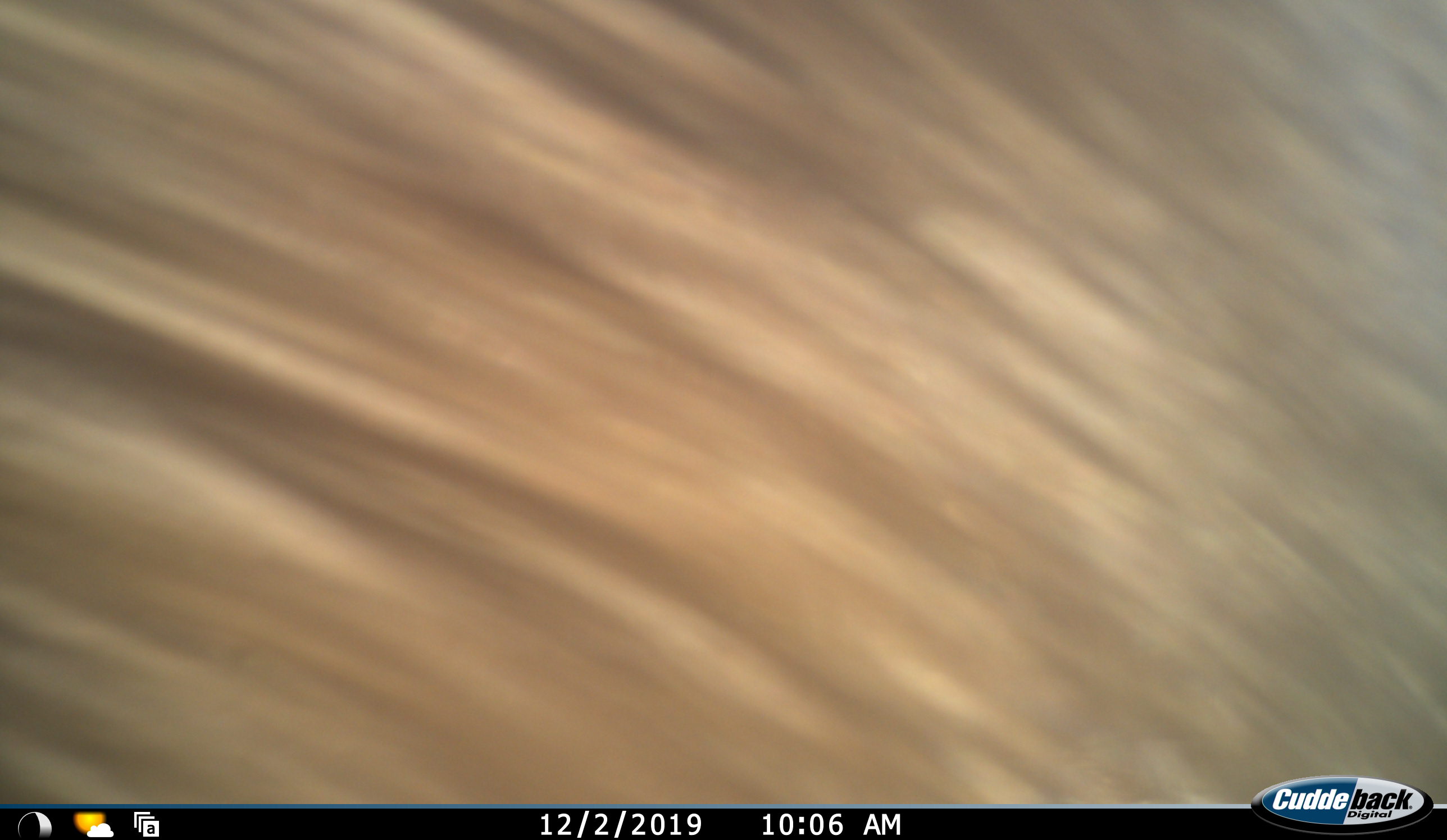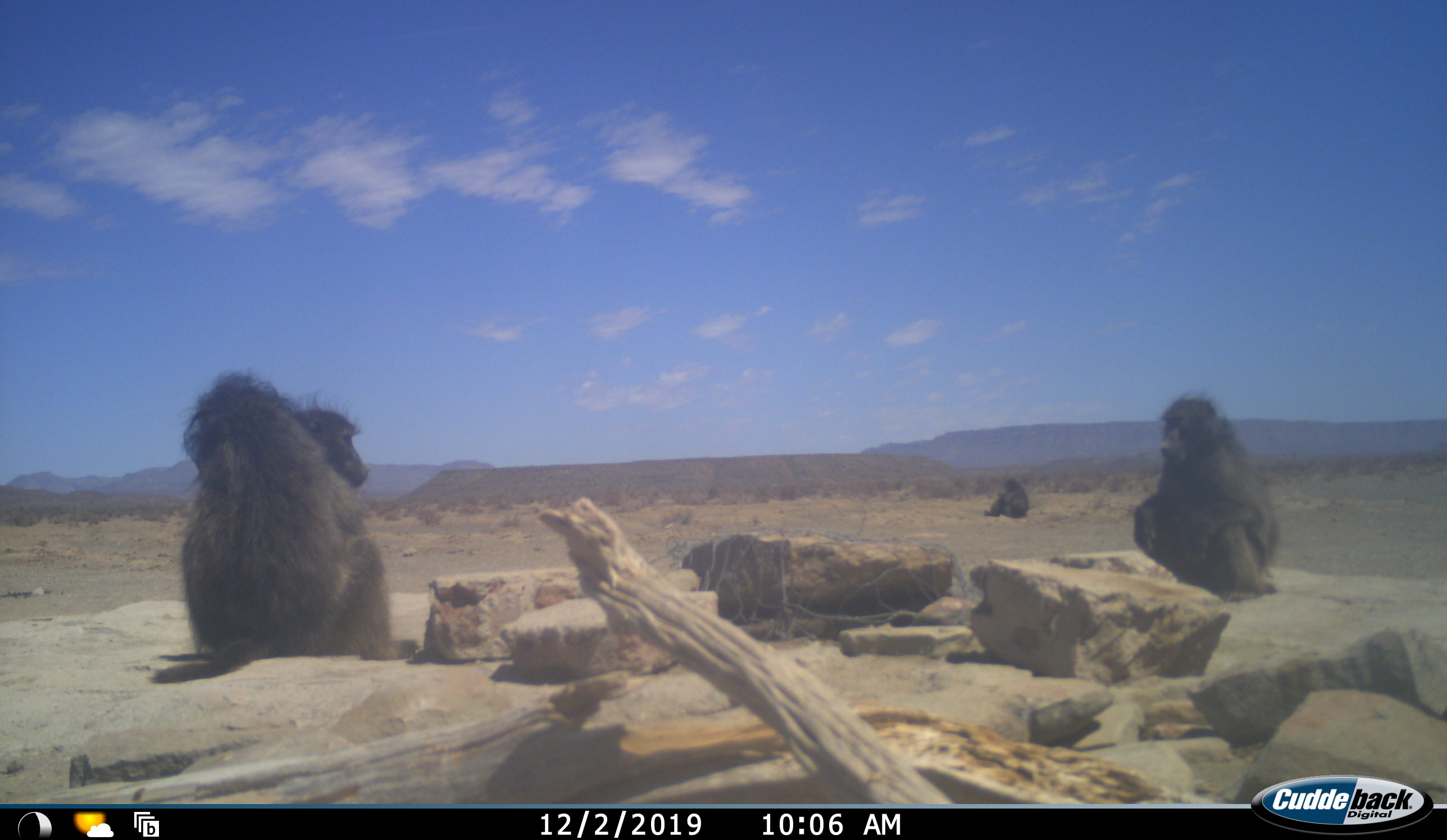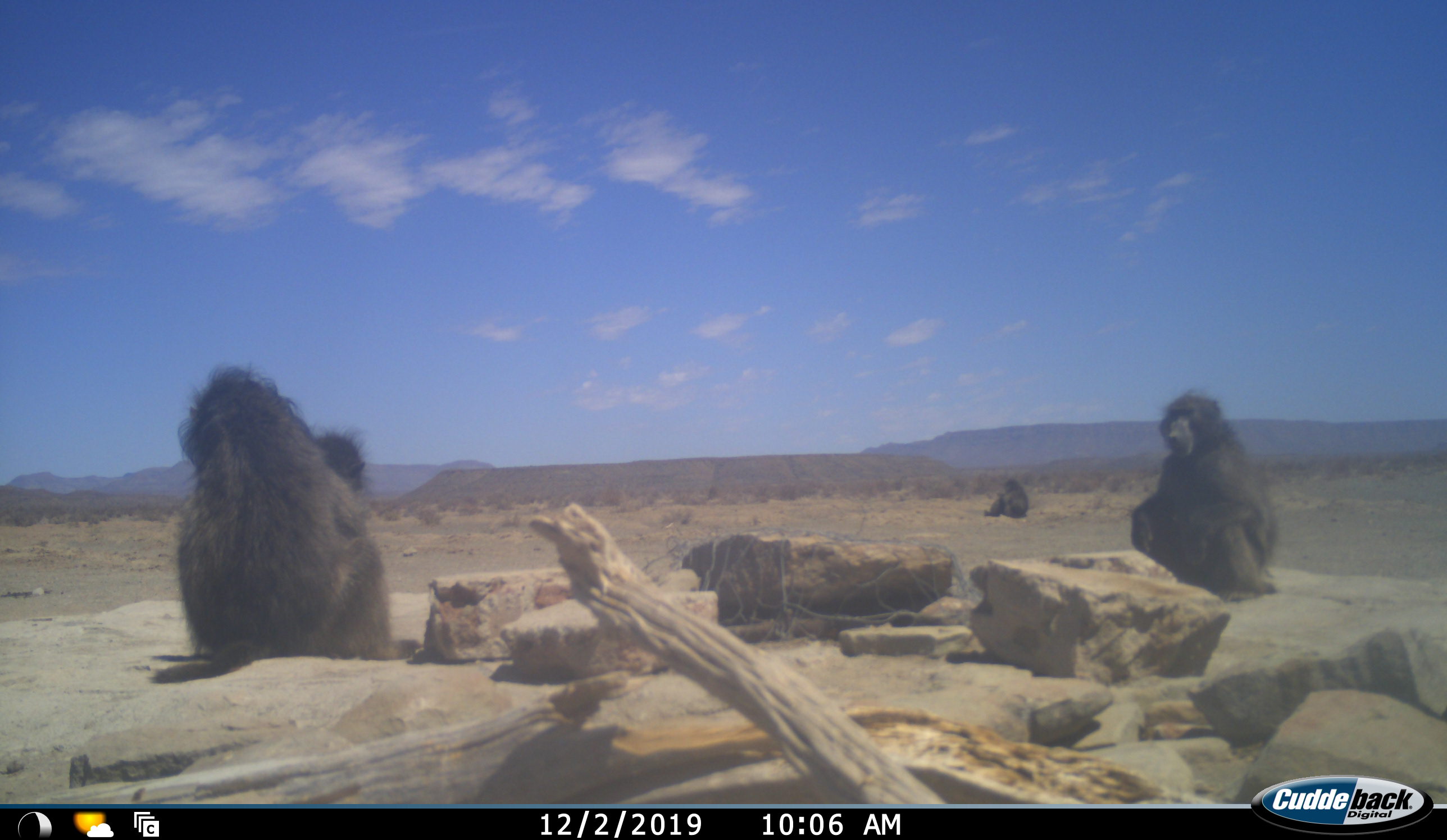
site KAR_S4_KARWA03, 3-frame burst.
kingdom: Animalia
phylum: Chordata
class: Mammalia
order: Primates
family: Cercopithecidae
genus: Papio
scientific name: Papio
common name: baboon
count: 4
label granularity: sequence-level